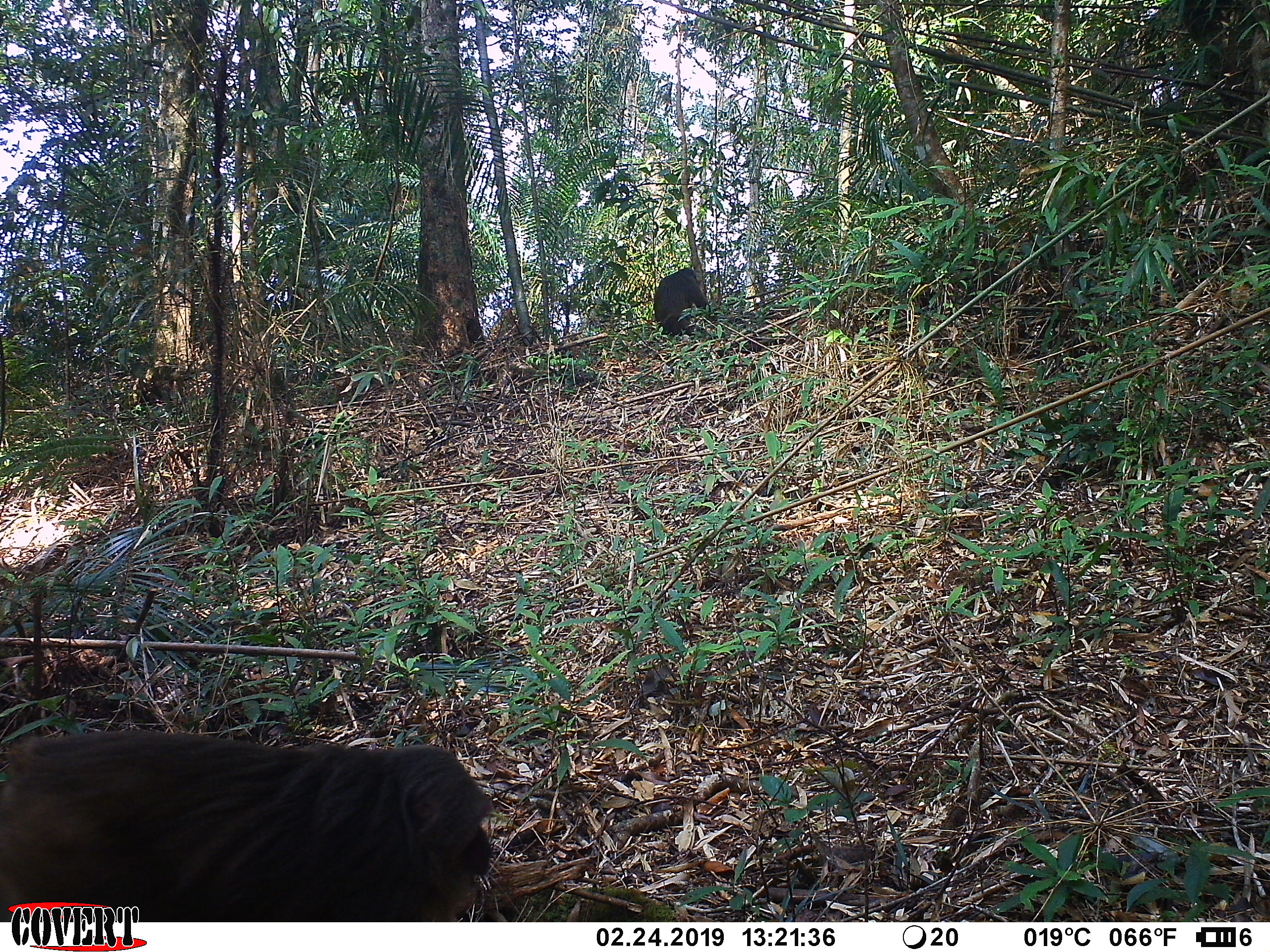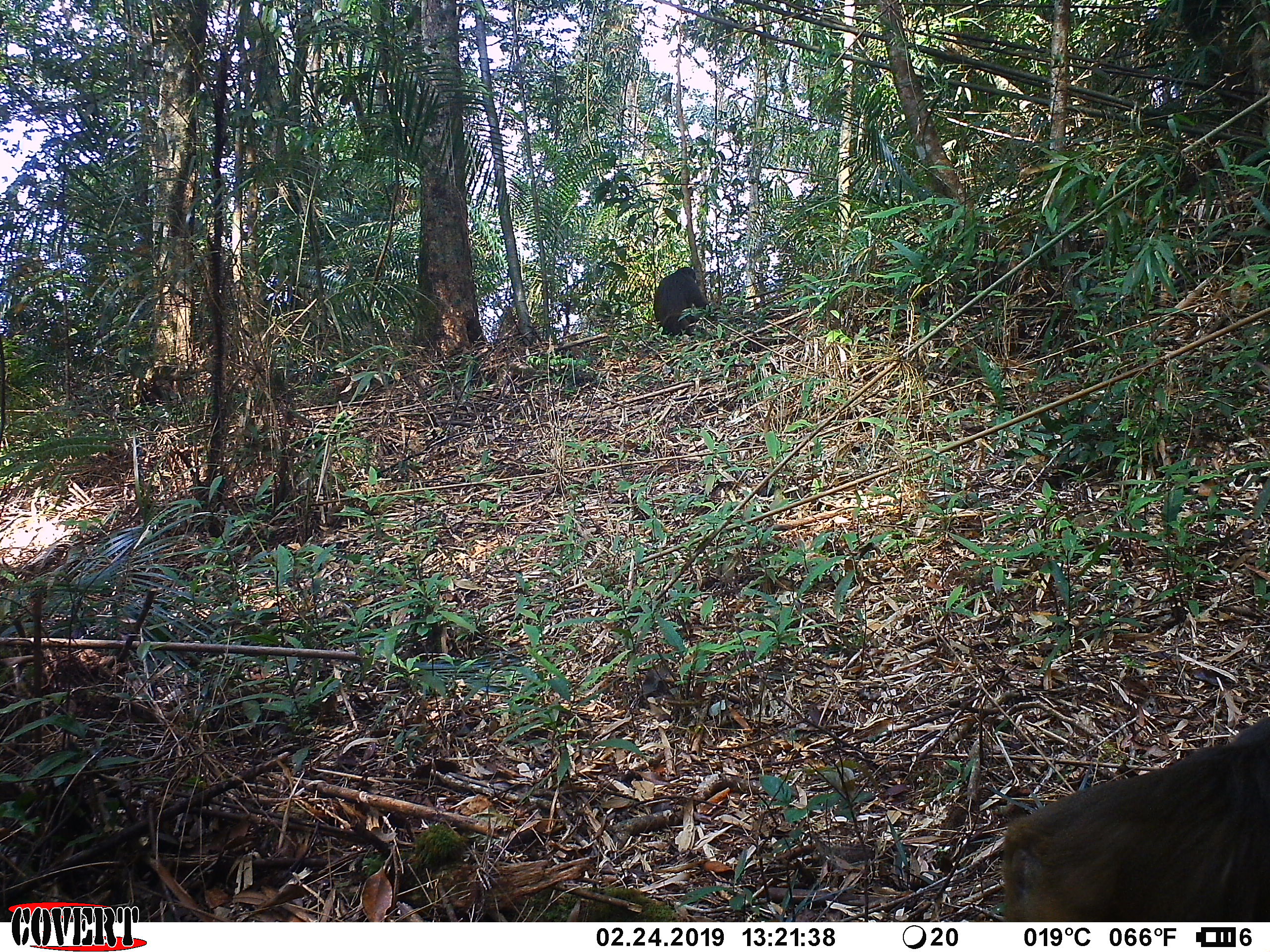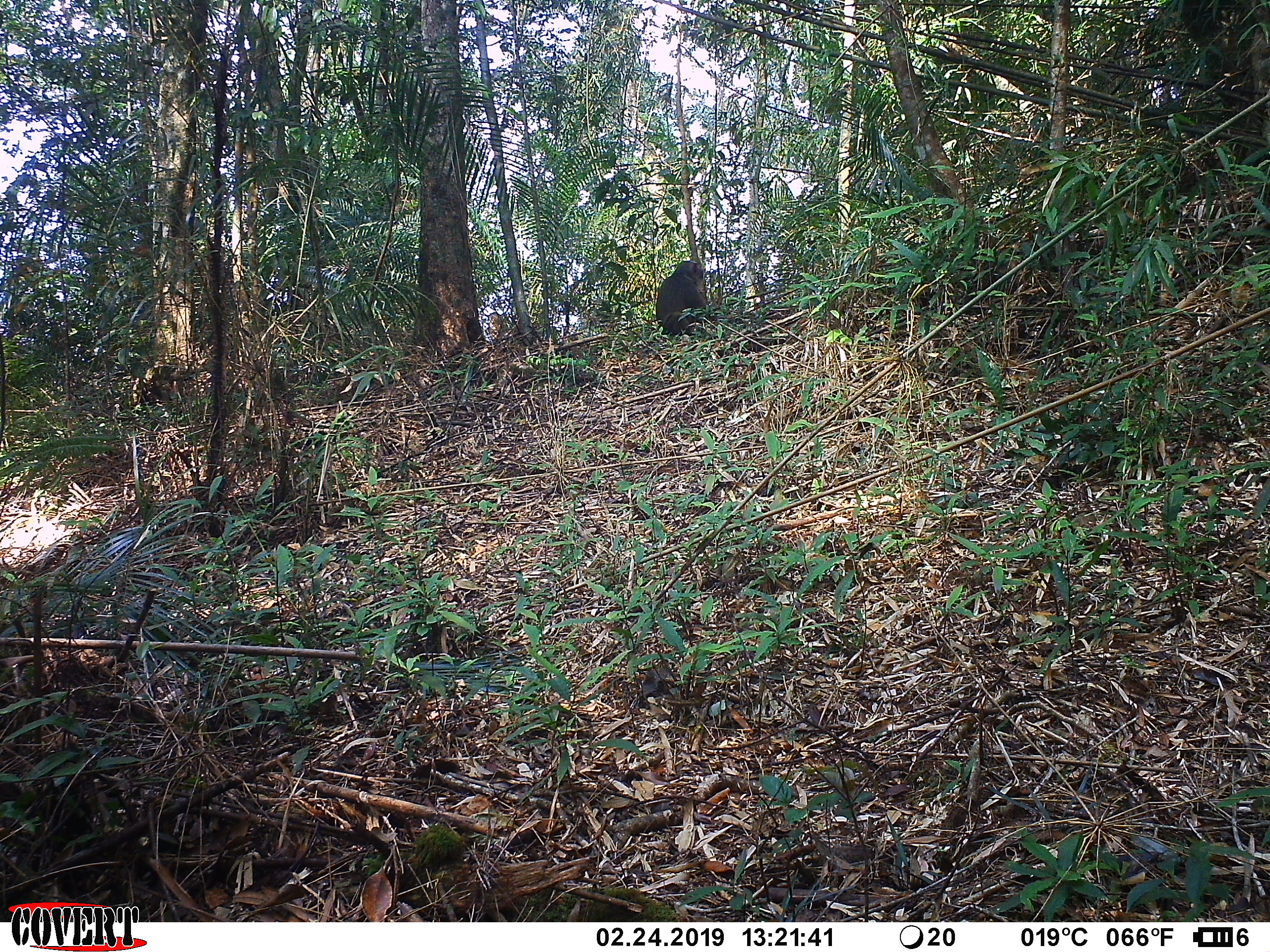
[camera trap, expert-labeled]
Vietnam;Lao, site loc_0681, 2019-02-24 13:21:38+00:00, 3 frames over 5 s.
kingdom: Animalia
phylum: Chordata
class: Mammalia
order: Primates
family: Cercopithecidae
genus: Macaca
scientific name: Macaca arctoides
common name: stump-tailed macaque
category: stump tailed macaque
Stump tailed macaque (stump-tailed macaque) (Macaca arctoides). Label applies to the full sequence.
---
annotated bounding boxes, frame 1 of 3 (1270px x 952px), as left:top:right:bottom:
stump tailed macaque: 2:731:494:922; 653:267:711:336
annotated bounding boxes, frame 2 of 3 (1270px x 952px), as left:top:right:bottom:
stump tailed macaque: 1000:716:1270:923; 653:266:710:336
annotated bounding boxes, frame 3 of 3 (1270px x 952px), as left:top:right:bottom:
stump tailed macaque: 655:259:709:336